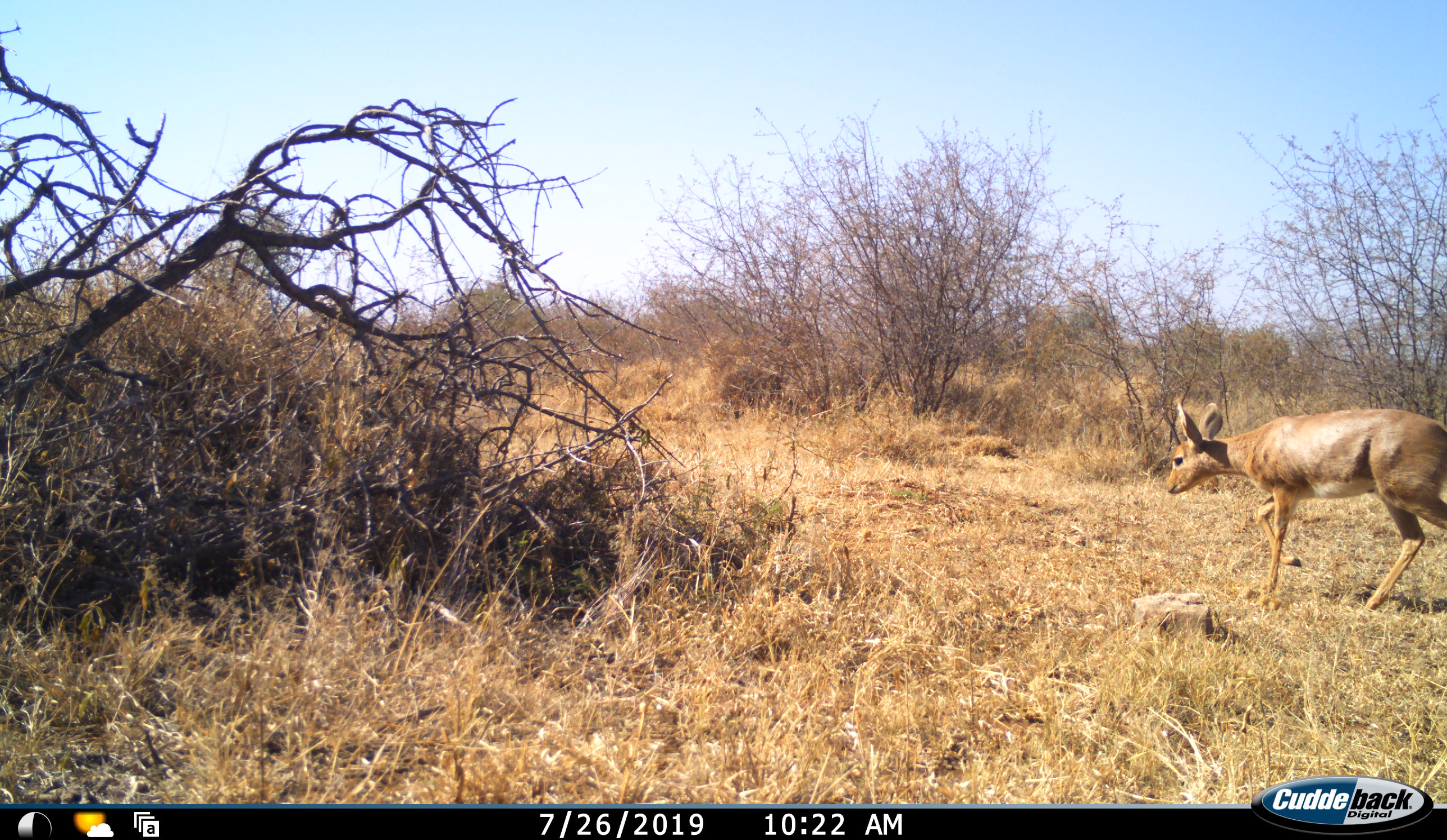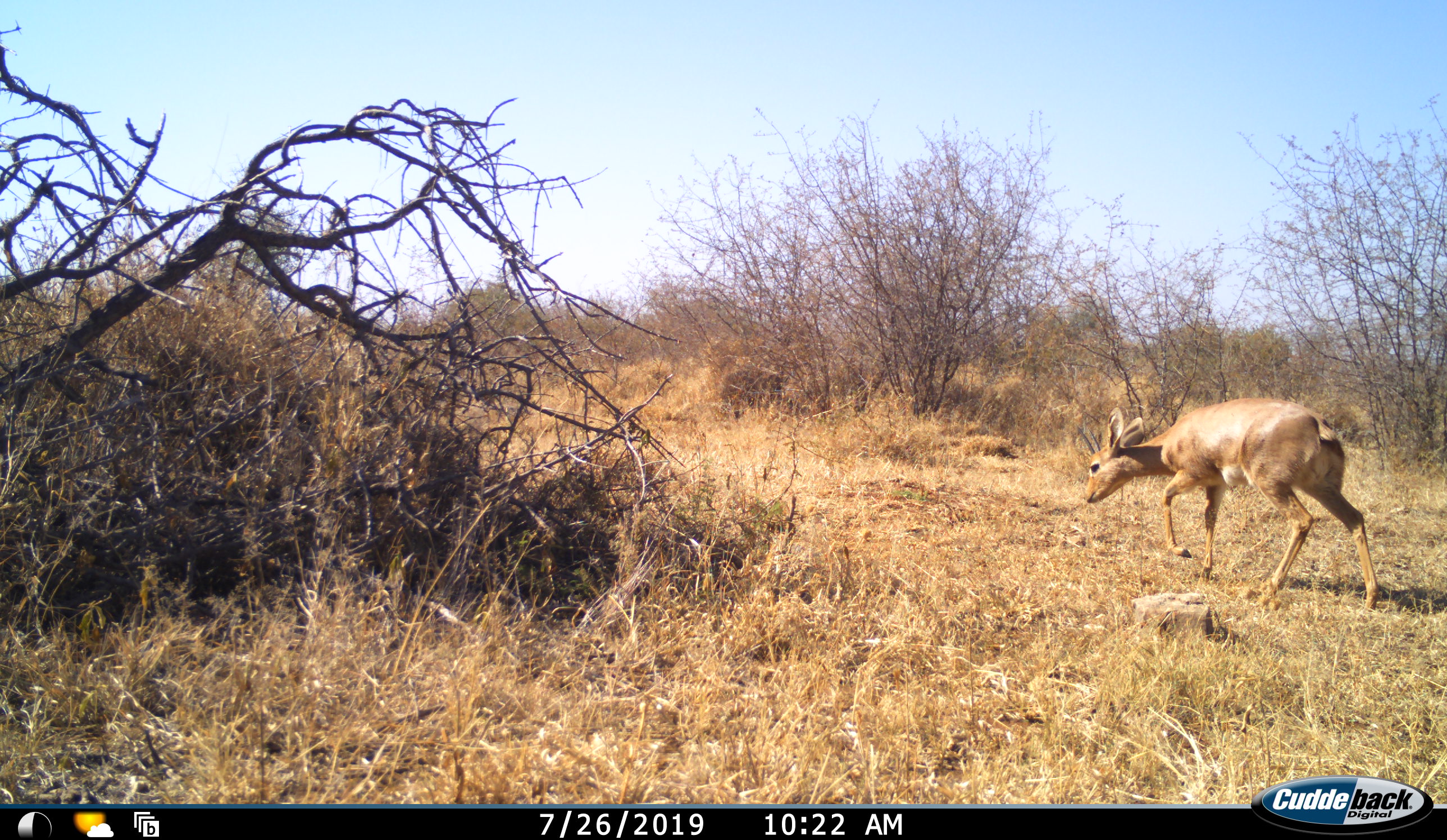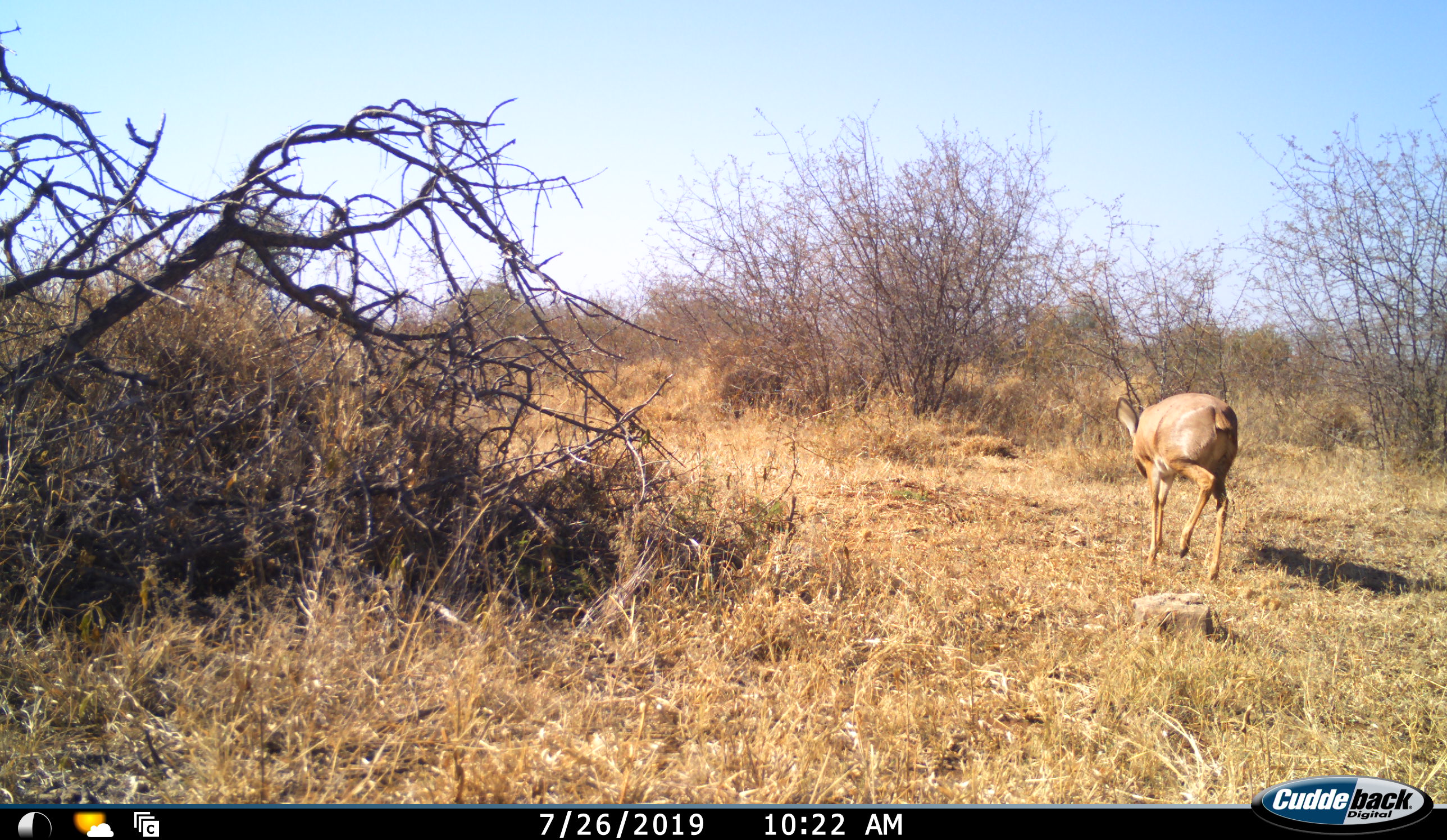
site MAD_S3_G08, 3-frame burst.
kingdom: Animalia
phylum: Chordata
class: Mammalia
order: Artiodactyla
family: Bovidae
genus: Raphicerus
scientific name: Raphicerus campestris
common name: steenbok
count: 1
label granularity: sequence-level